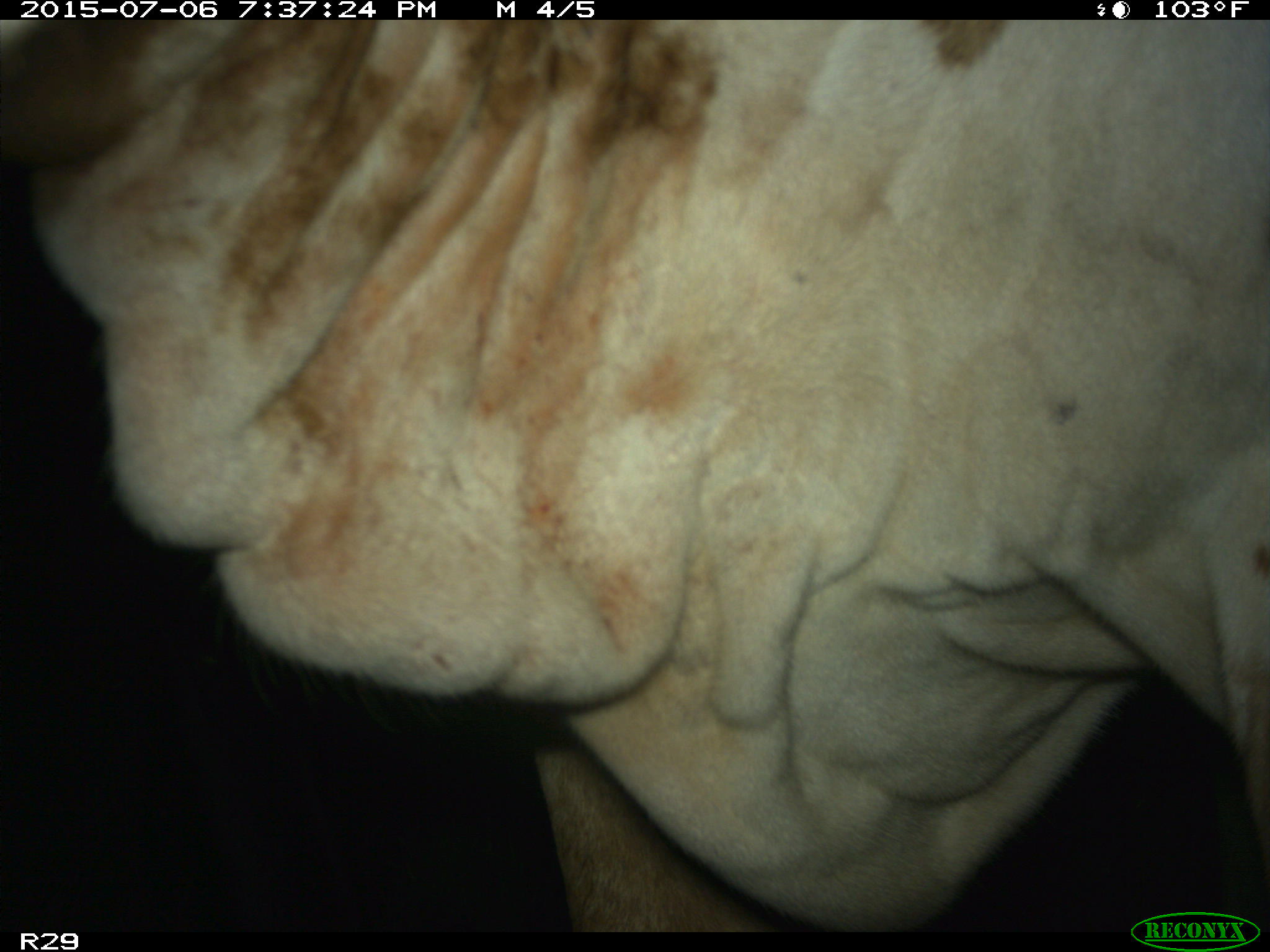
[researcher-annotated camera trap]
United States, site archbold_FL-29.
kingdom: Animalia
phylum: Chordata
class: Mammalia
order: Artiodactyla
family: Bovidae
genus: Bos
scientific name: Bos taurus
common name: domestic cow